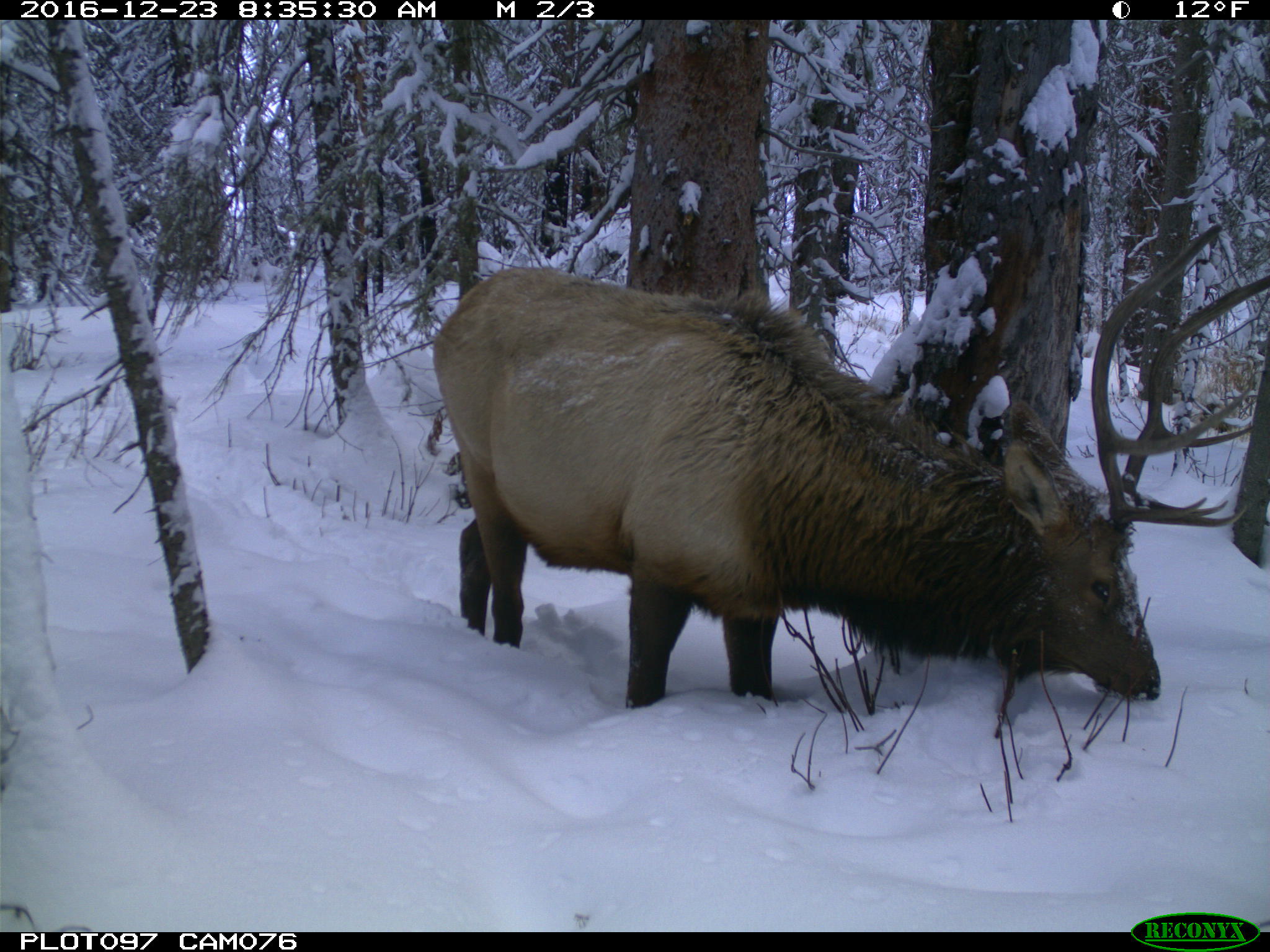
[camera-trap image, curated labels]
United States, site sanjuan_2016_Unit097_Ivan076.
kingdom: Animalia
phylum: Chordata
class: Mammalia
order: Artiodactyla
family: Cervidae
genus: Cervus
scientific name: Cervus elaphus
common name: red deer